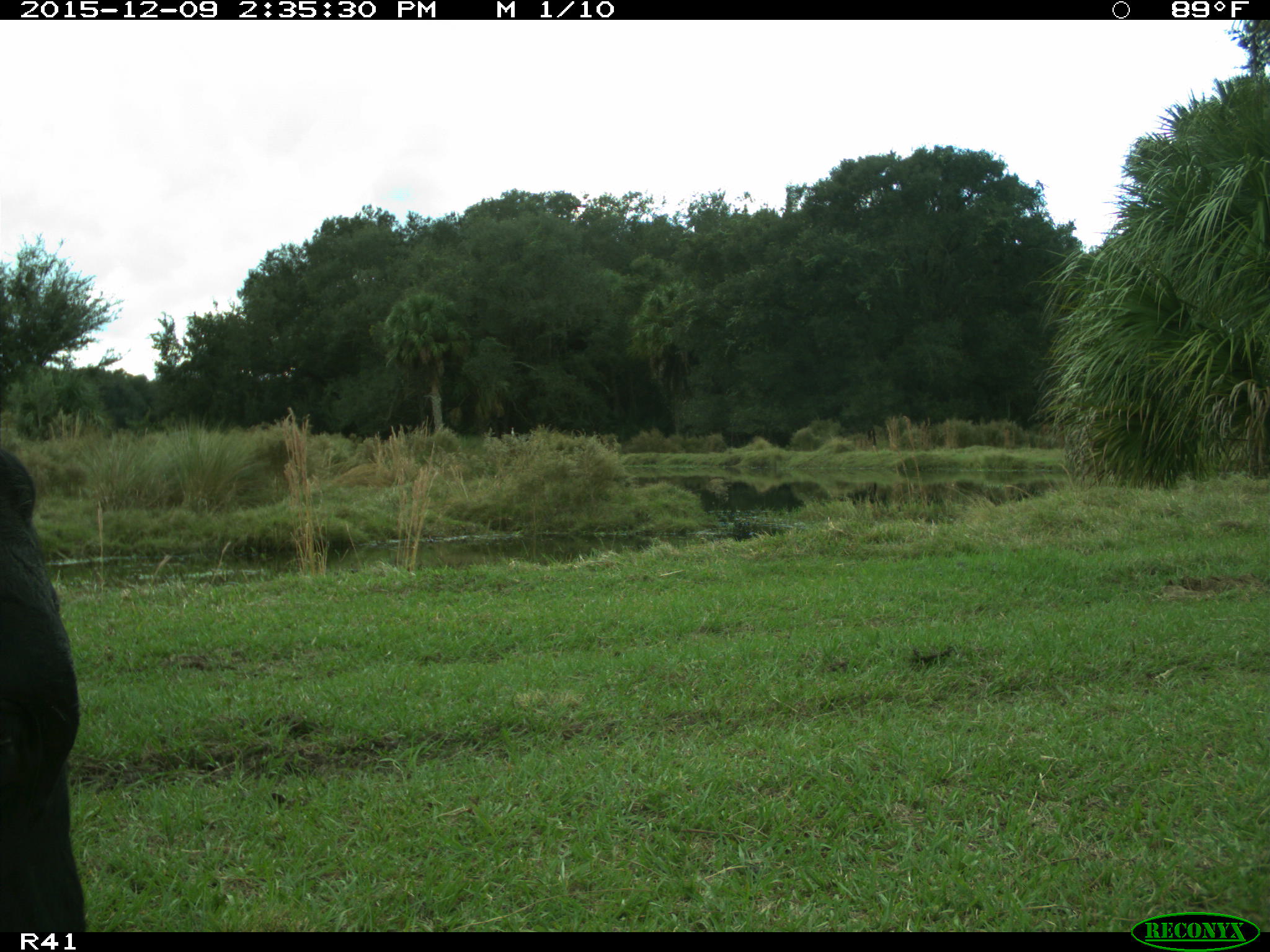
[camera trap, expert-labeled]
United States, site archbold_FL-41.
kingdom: Animalia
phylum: Chordata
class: Mammalia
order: Artiodactyla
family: Bovidae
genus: Bos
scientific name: Bos taurus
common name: domestic cow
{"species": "Bos taurus (domestic cow)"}